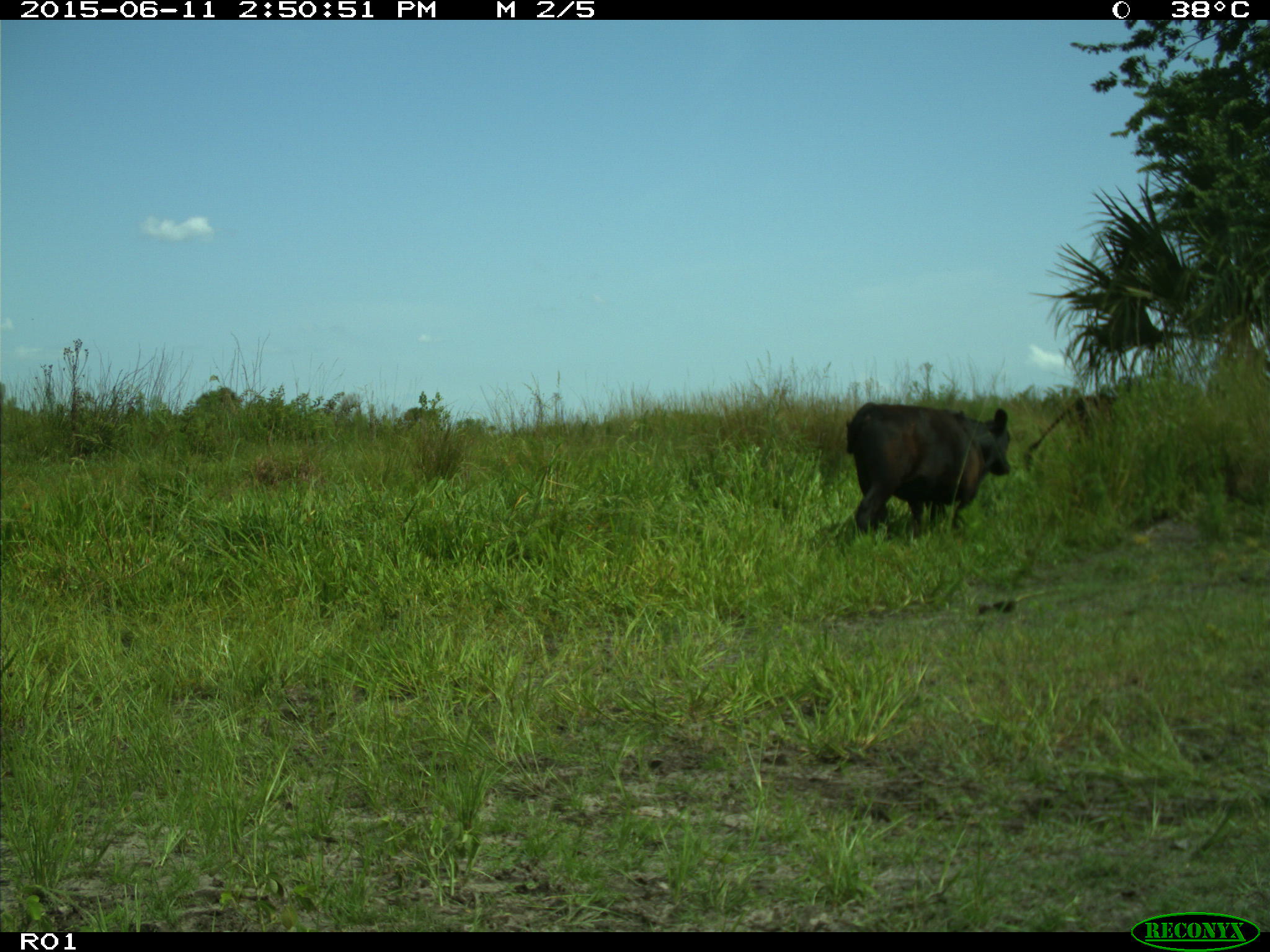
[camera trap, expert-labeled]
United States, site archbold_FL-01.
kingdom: Animalia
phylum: Chordata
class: Mammalia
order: Artiodactyla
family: Bovidae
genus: Bos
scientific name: Bos taurus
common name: domestic cow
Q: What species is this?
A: Bos taurus (domestic cow).